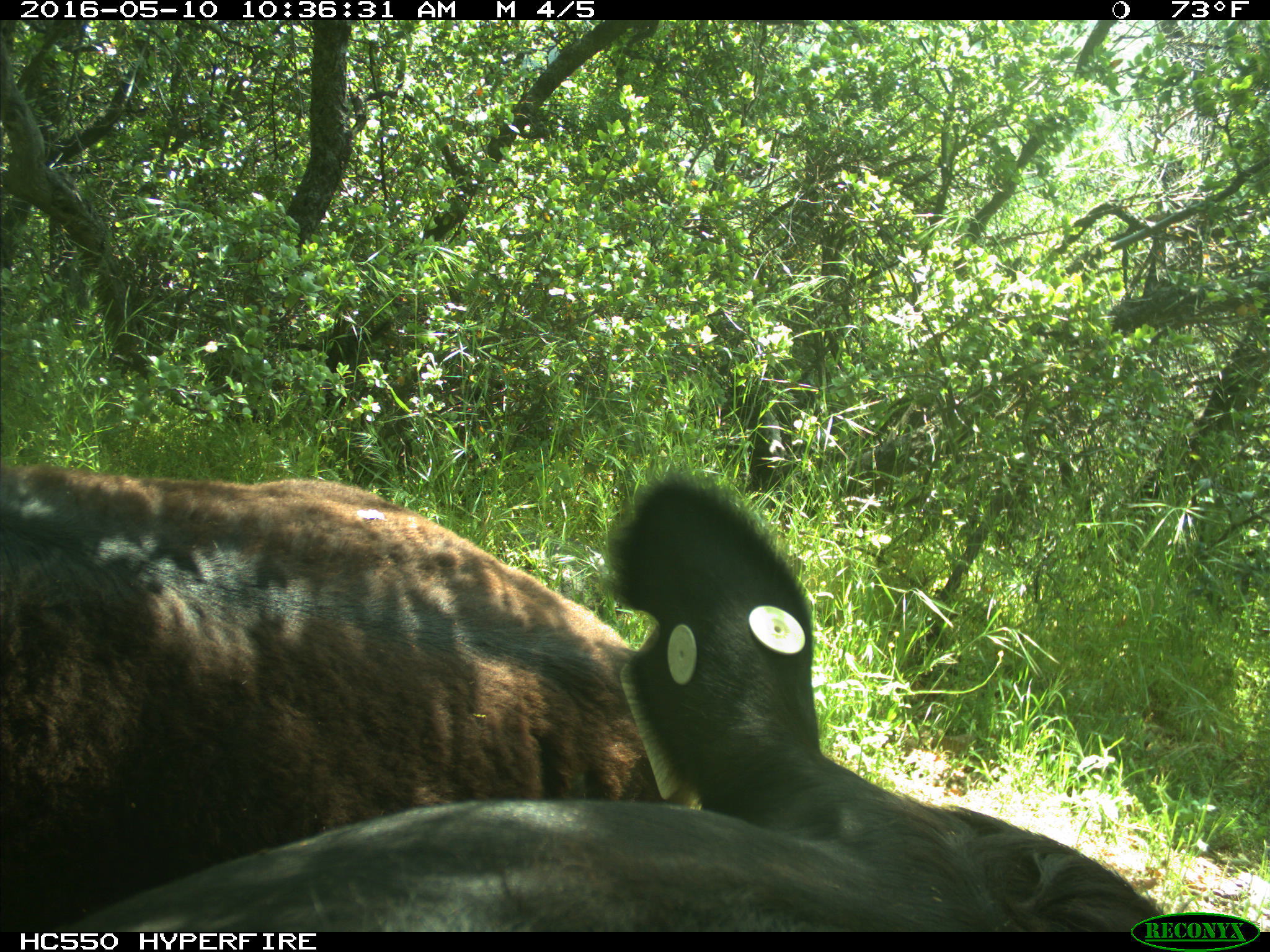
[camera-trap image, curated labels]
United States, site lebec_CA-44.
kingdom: Animalia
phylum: Chordata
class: Mammalia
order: Artiodactyla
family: Bovidae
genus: Bos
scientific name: Bos taurus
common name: domestic cow